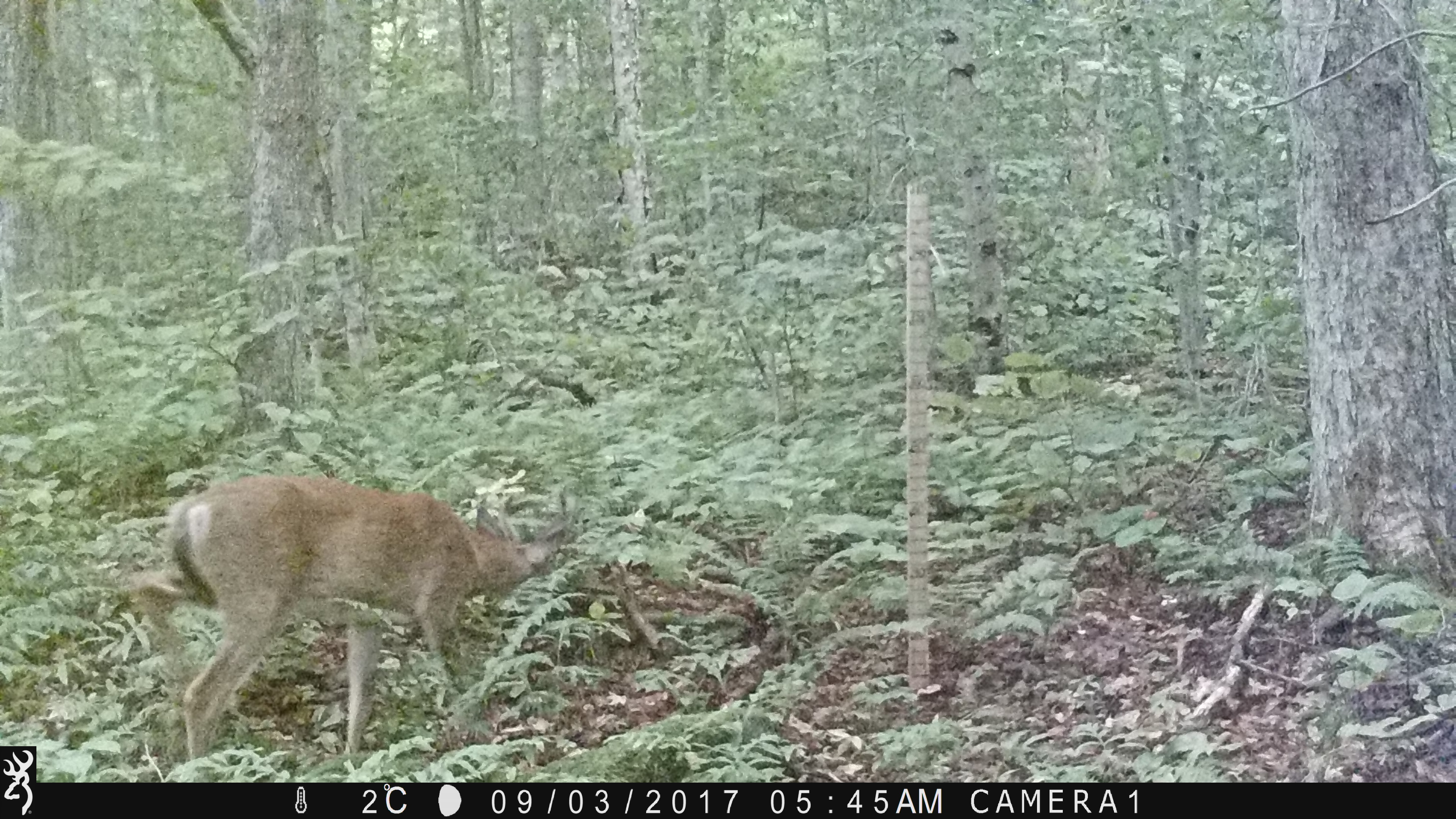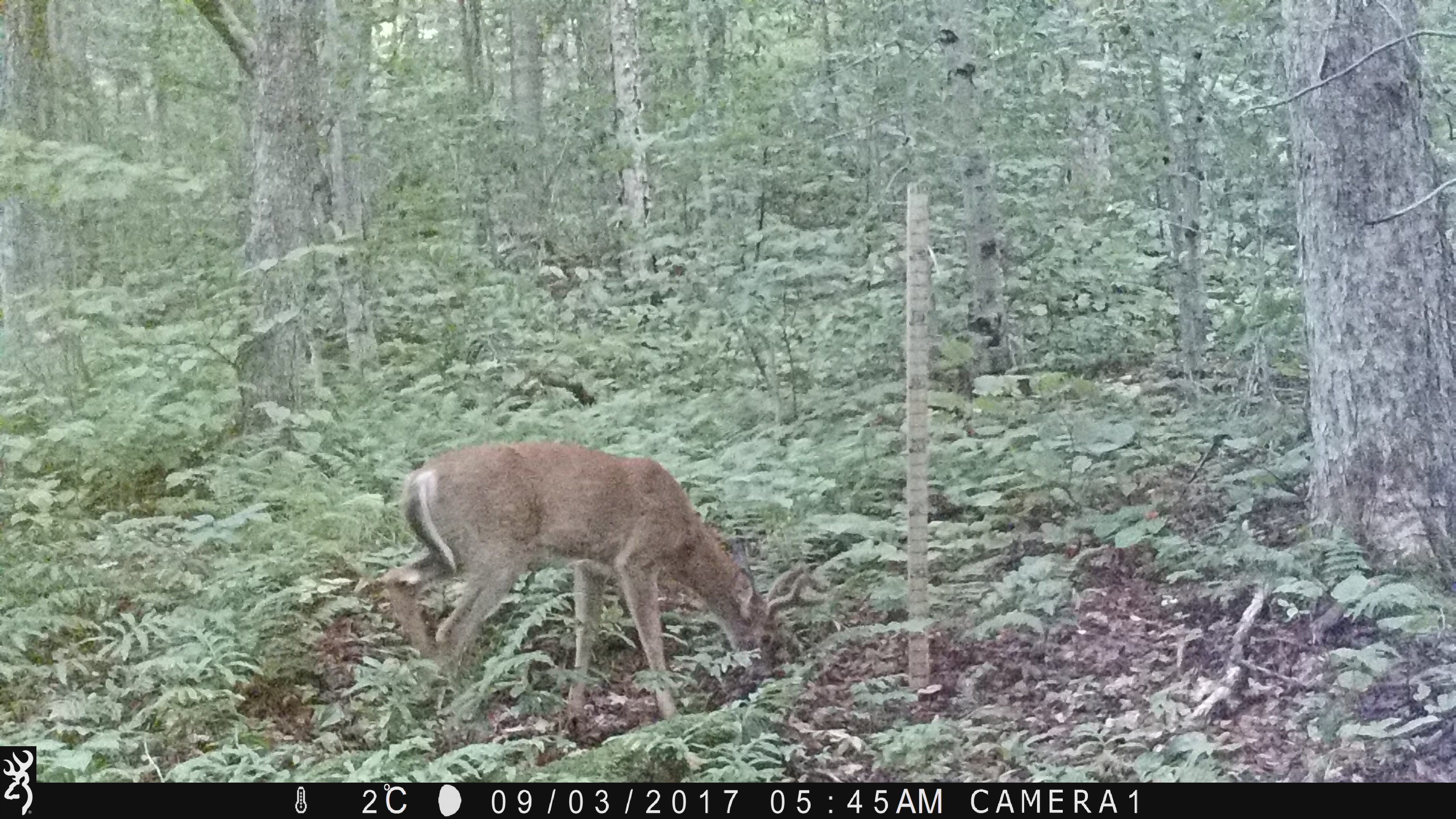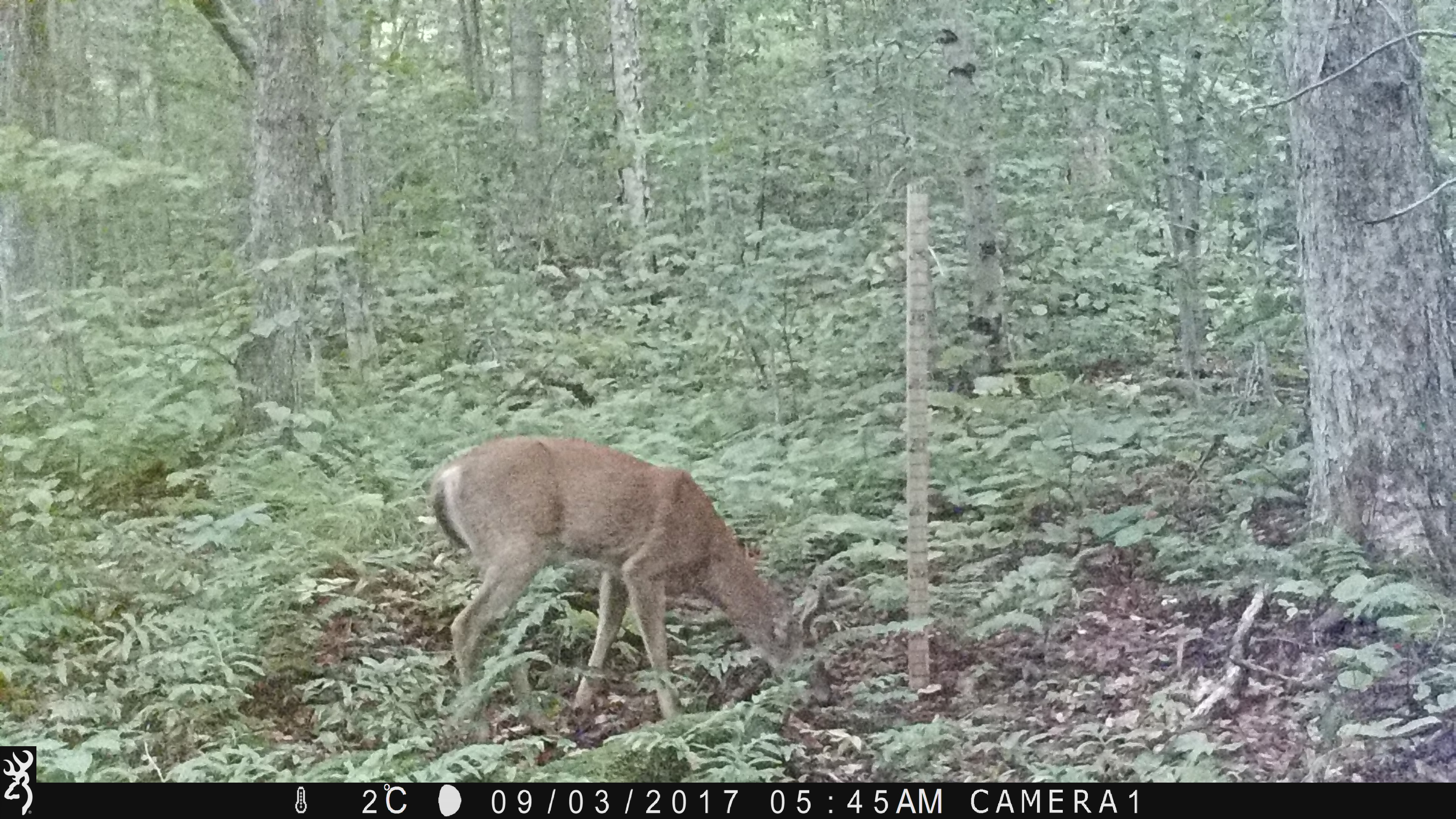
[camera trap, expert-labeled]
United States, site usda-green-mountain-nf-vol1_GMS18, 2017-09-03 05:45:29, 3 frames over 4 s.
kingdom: Animalia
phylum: Chordata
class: Mammalia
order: Artiodactyla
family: Cervidae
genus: Odocoileus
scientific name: Odocoileus virginianus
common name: white-tailed deer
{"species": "white-tailed deer (Odocoileus virginianus)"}